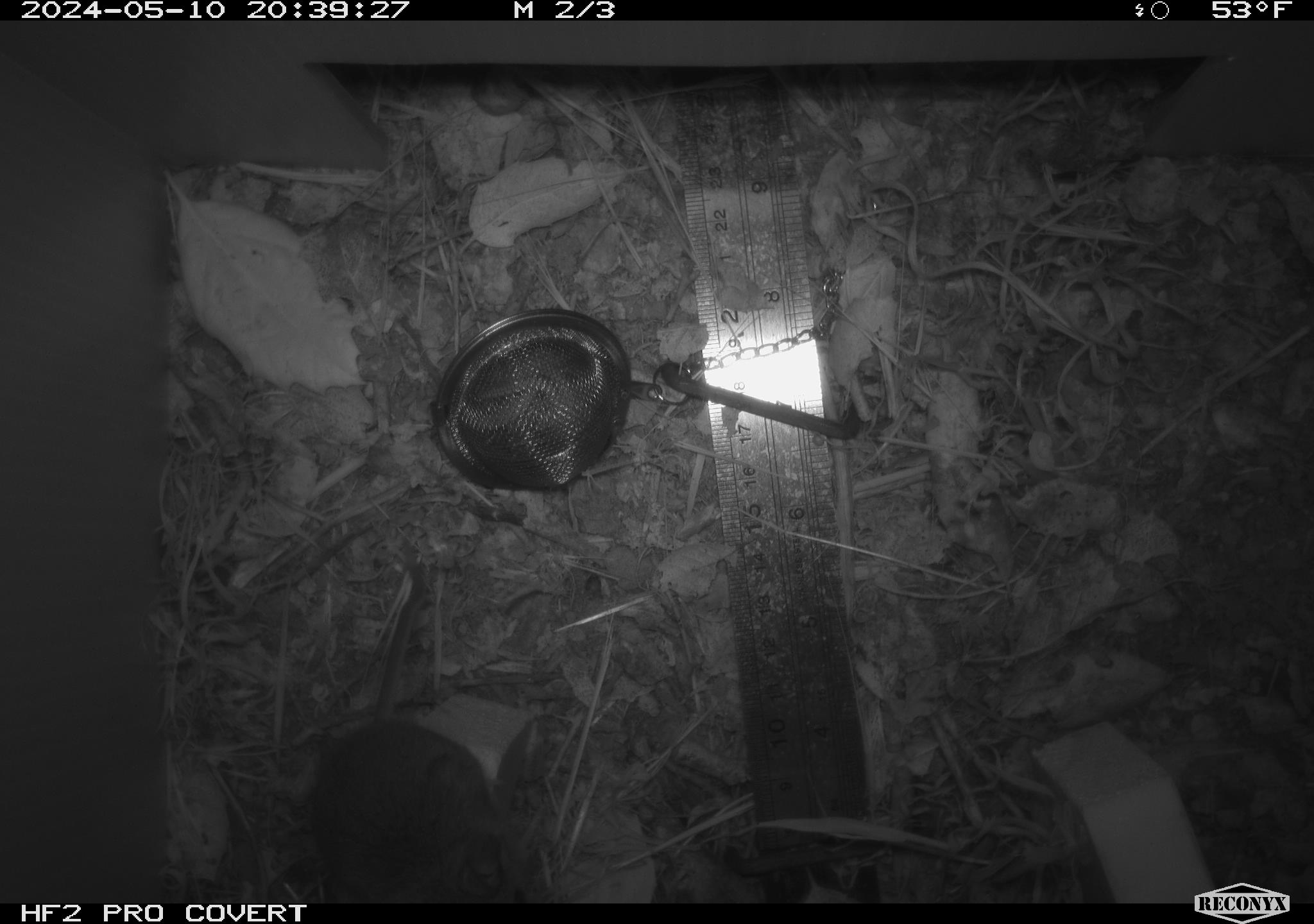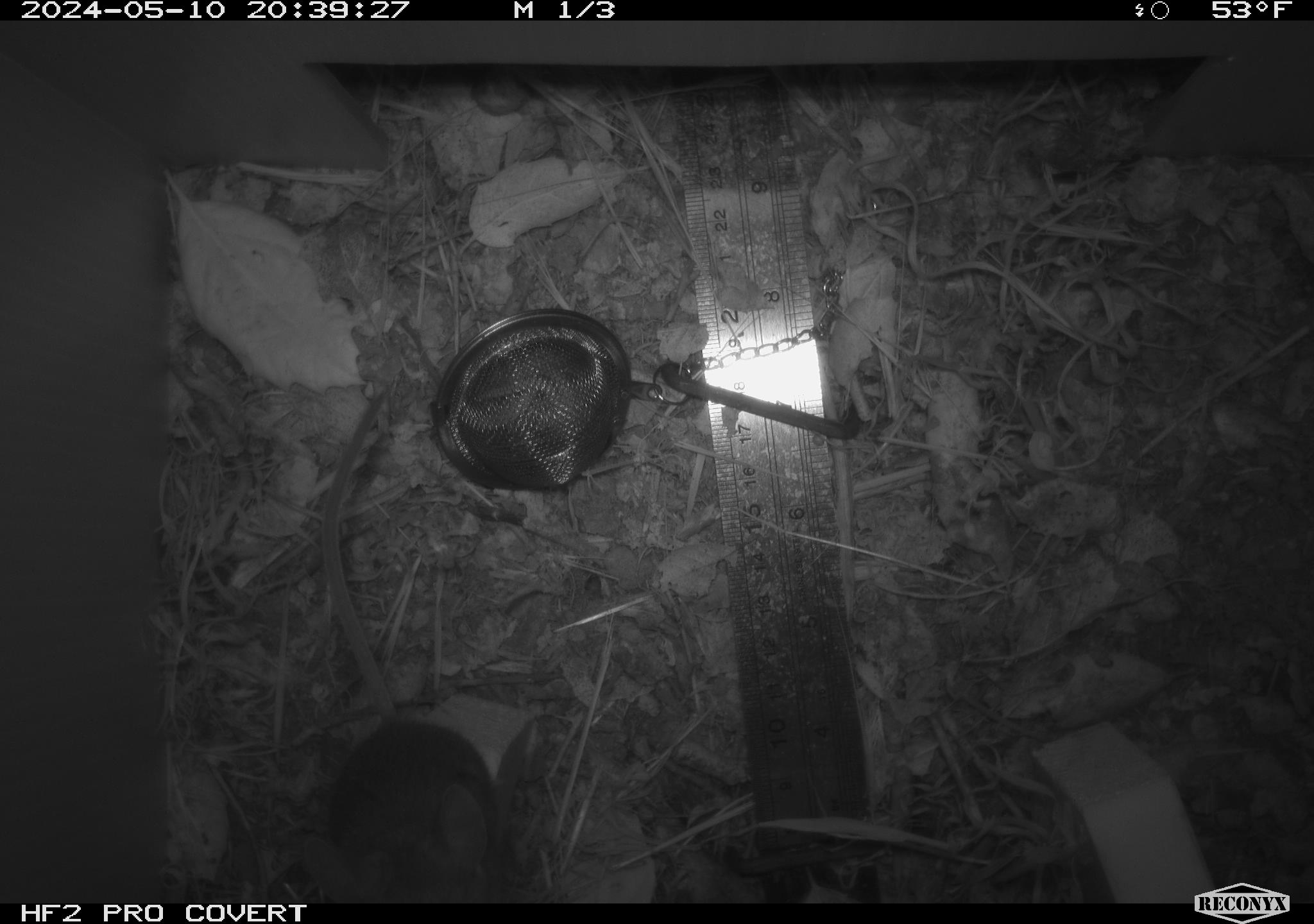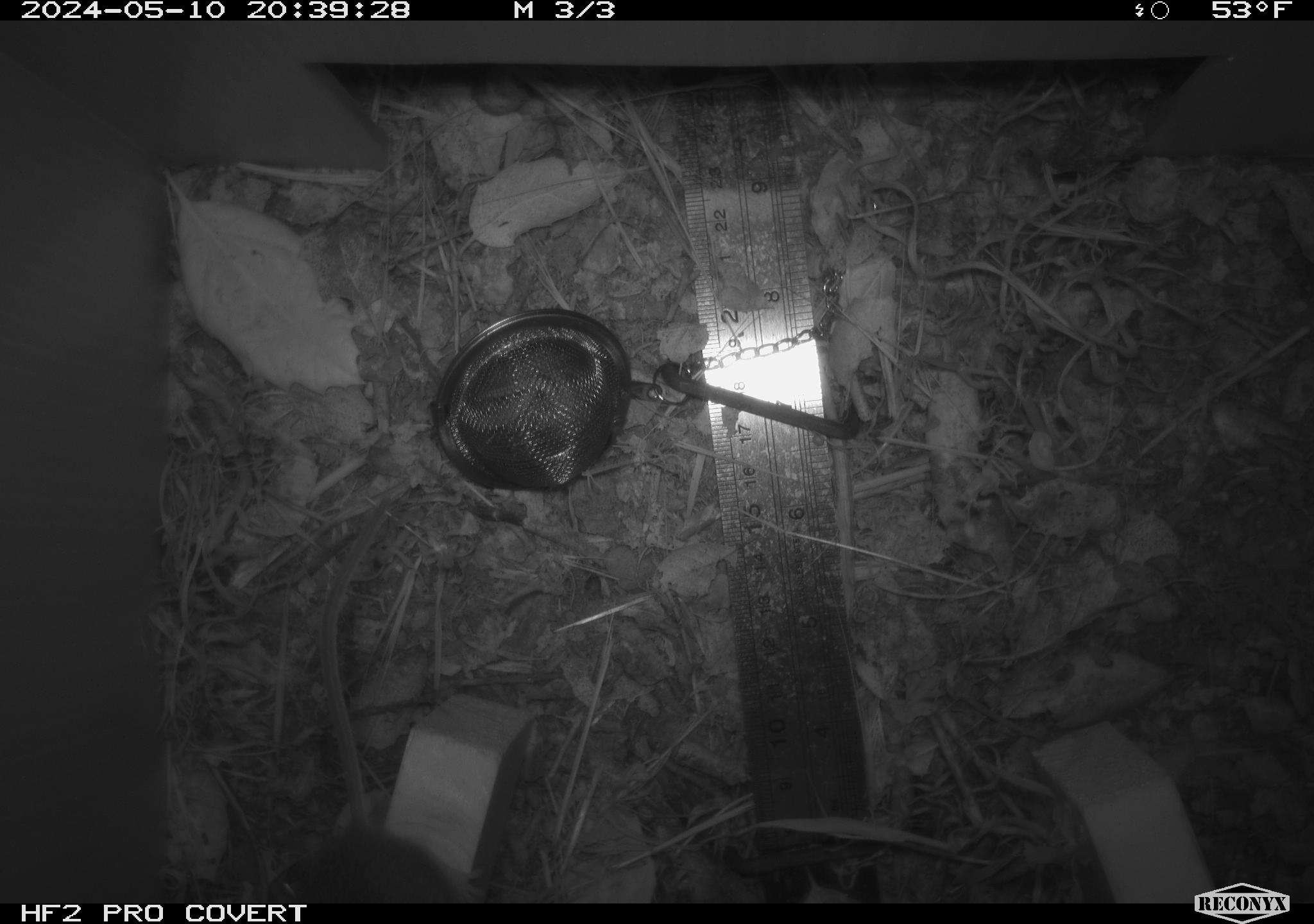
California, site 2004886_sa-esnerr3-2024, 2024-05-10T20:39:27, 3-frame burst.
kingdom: Animalia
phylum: Chordata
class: Mammalia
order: Rodentia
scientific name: Rodentia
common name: rodent